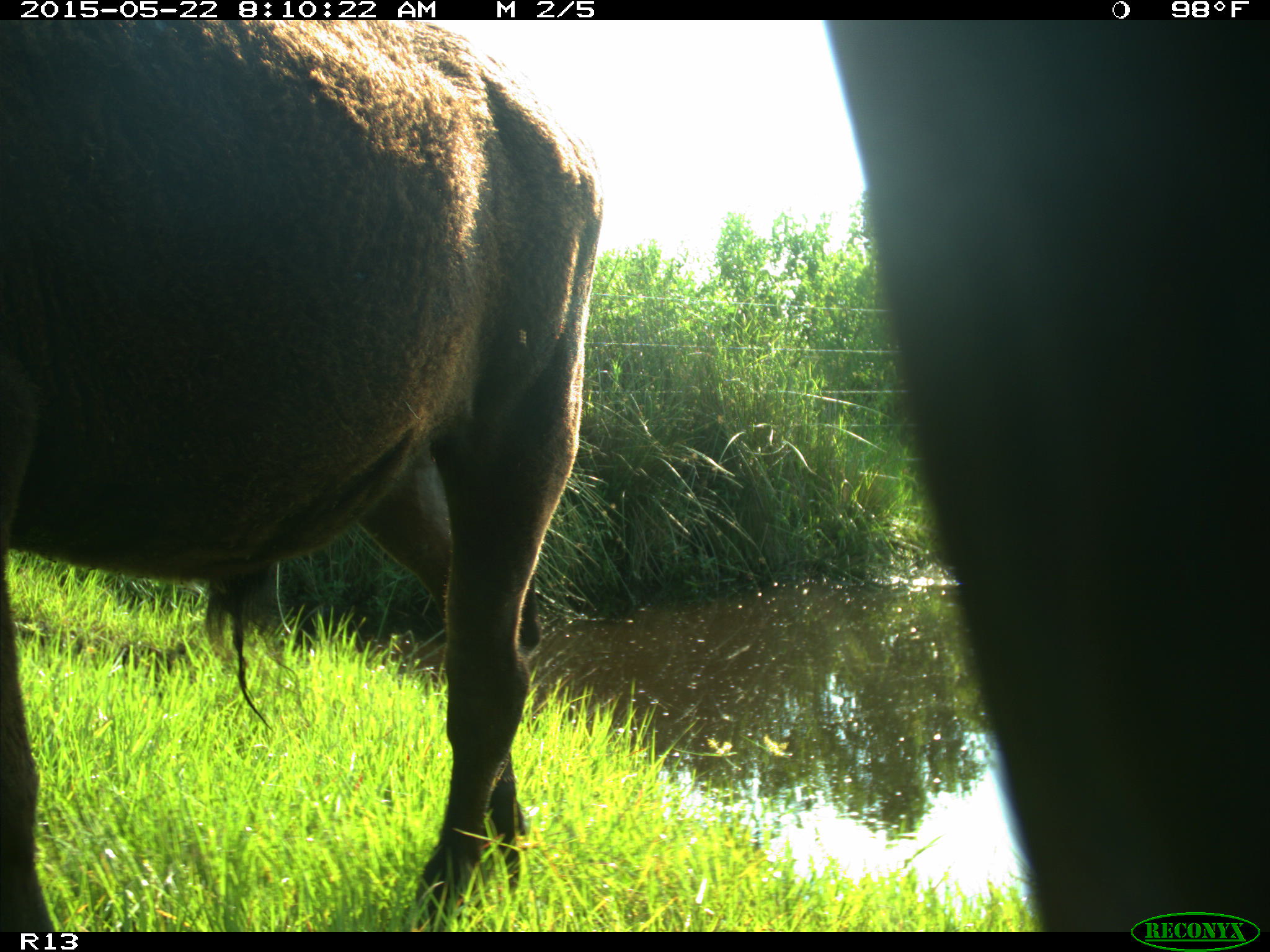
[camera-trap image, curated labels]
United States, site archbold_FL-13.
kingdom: Animalia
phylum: Chordata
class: Mammalia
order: Artiodactyla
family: Bovidae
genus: Bos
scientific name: Bos taurus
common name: domestic cow